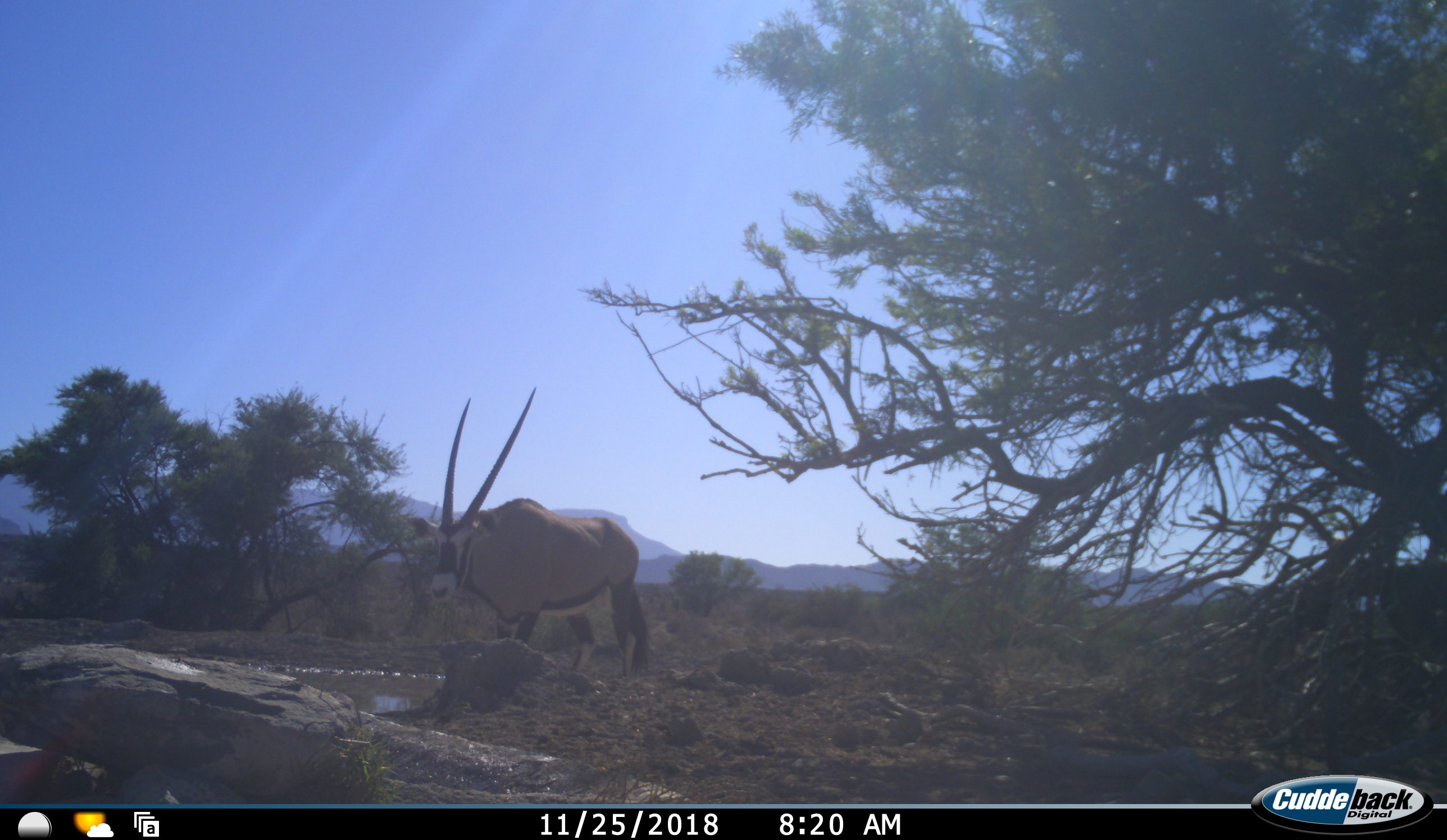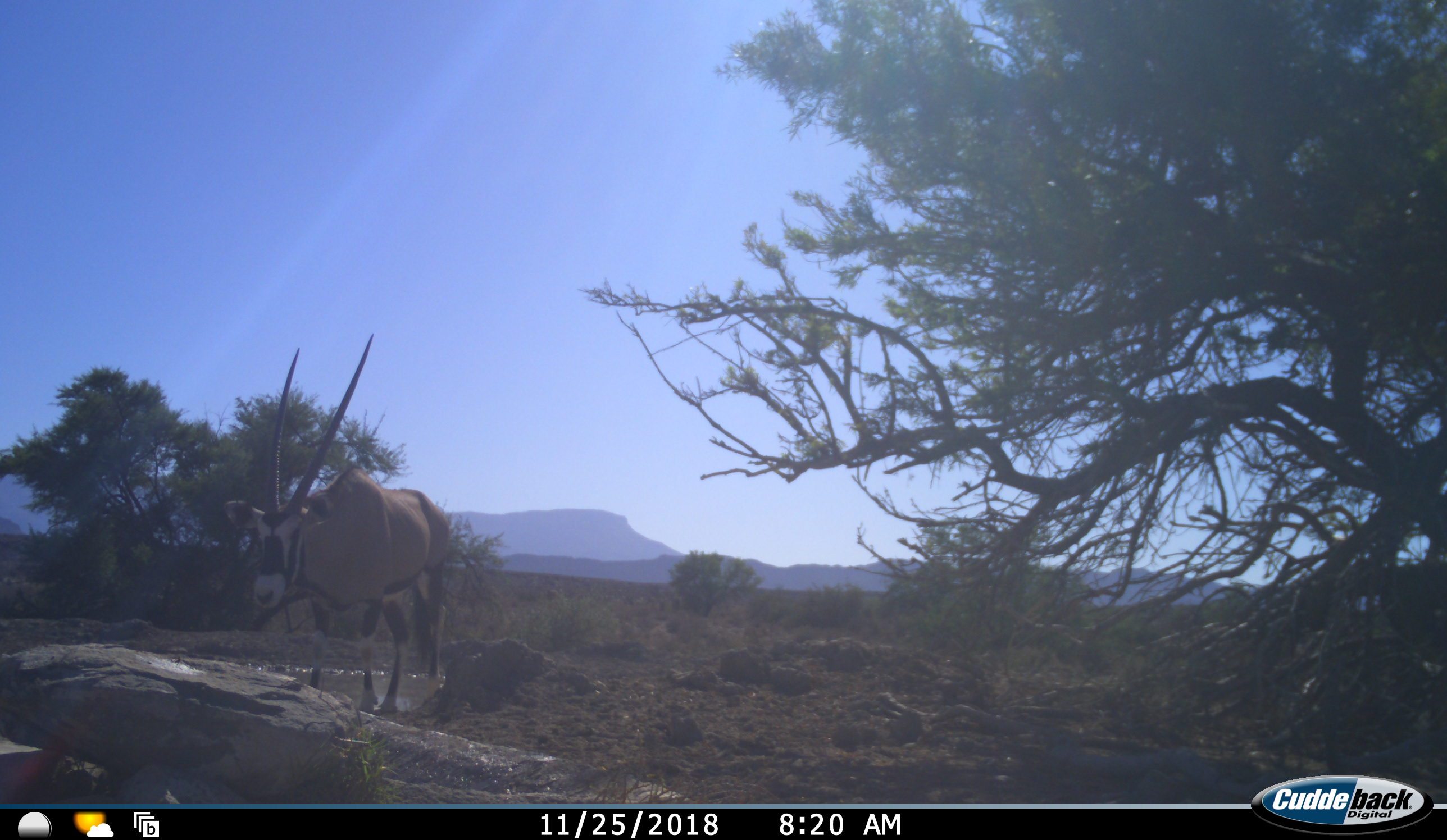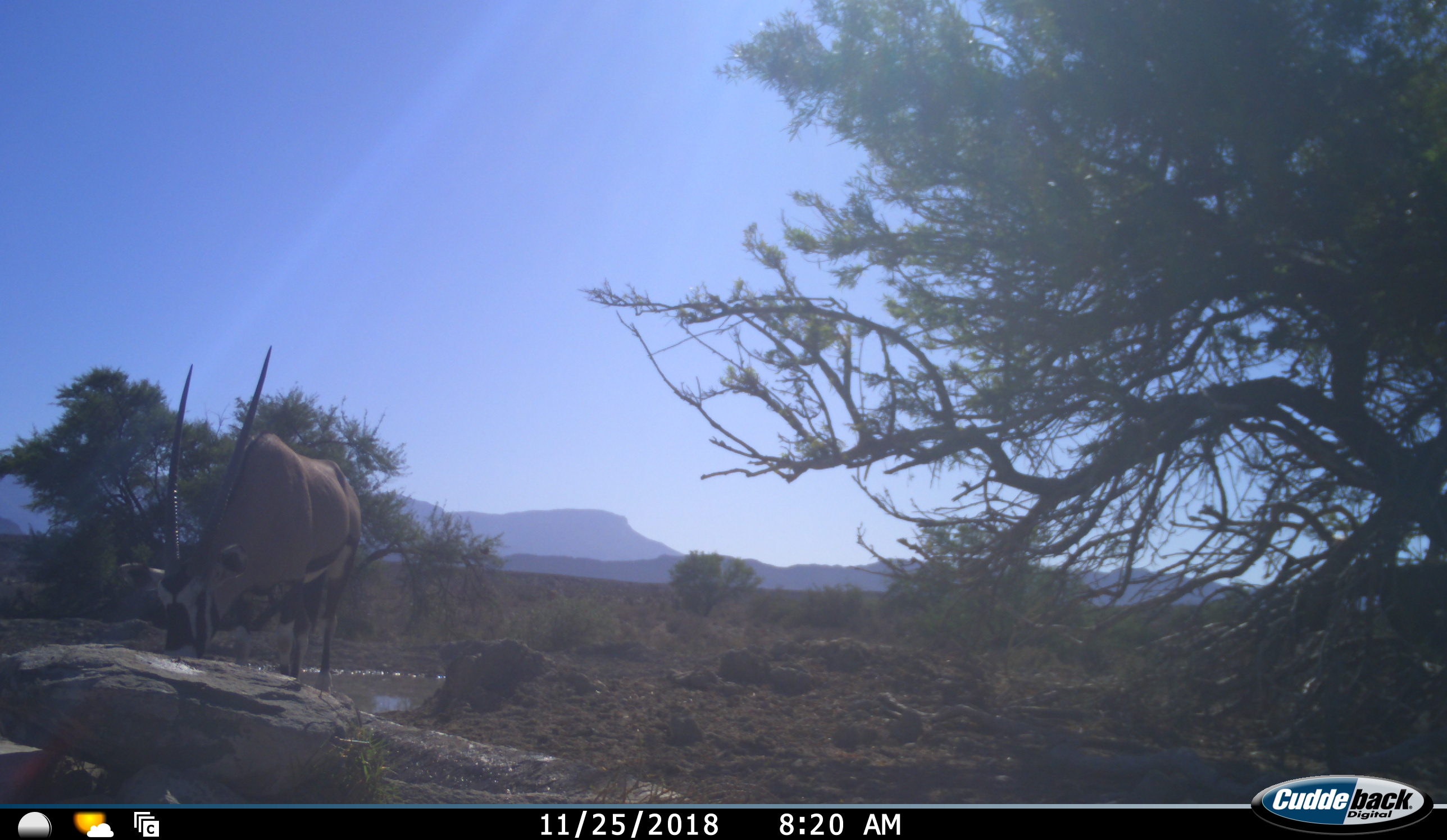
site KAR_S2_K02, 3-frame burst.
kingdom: Animalia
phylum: Chordata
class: Mammalia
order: Artiodactyla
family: Bovidae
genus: Oryx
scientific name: Oryx gazella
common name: gemsbok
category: oryx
Oryx (gemsbok) (Oryx gazella), count 1. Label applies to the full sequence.